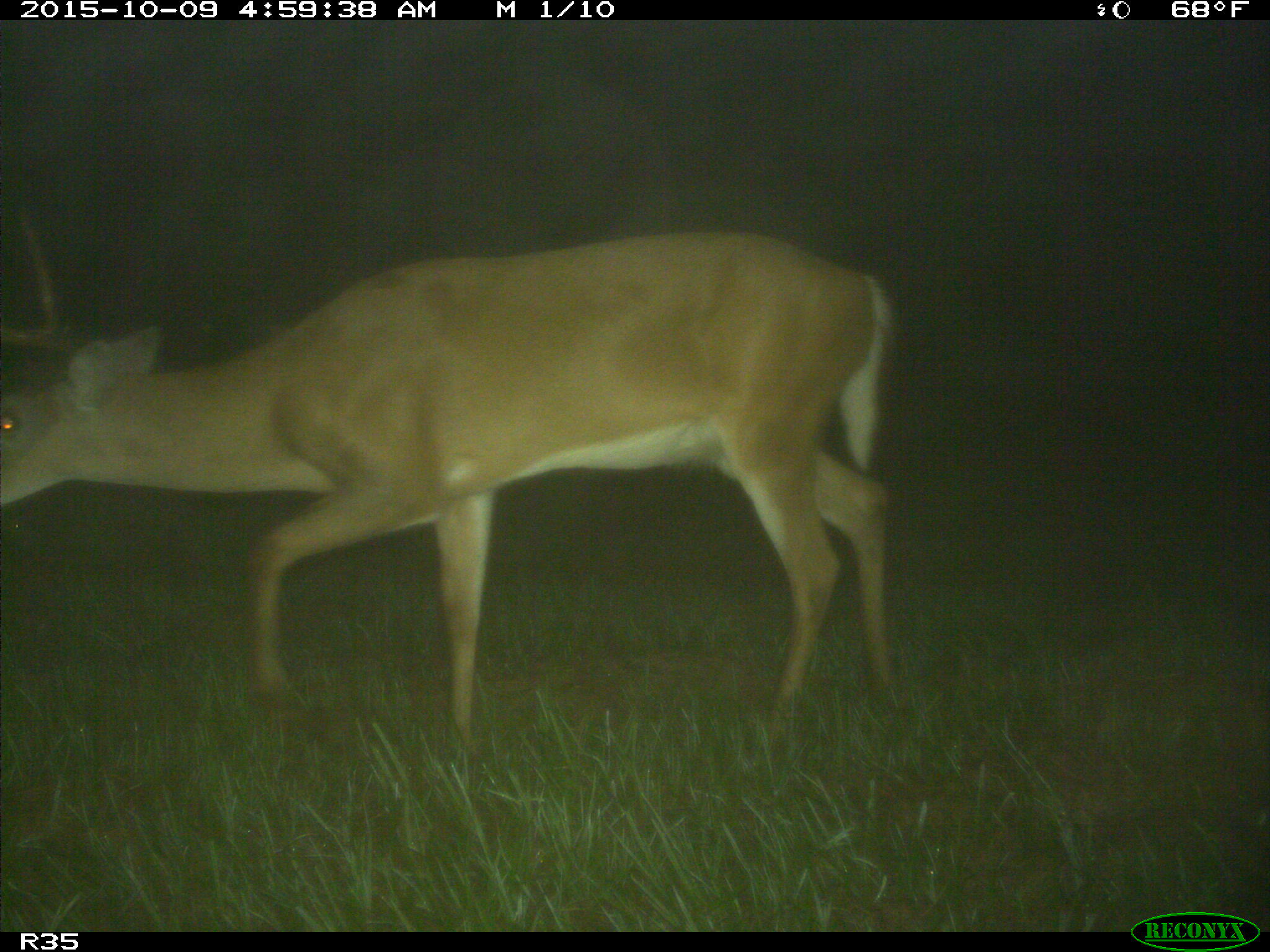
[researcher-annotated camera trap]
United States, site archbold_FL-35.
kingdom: Animalia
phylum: Chordata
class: Mammalia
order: Artiodactyla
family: Cervidae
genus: Odocoileus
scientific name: Odocoileus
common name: deer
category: unidentified deer